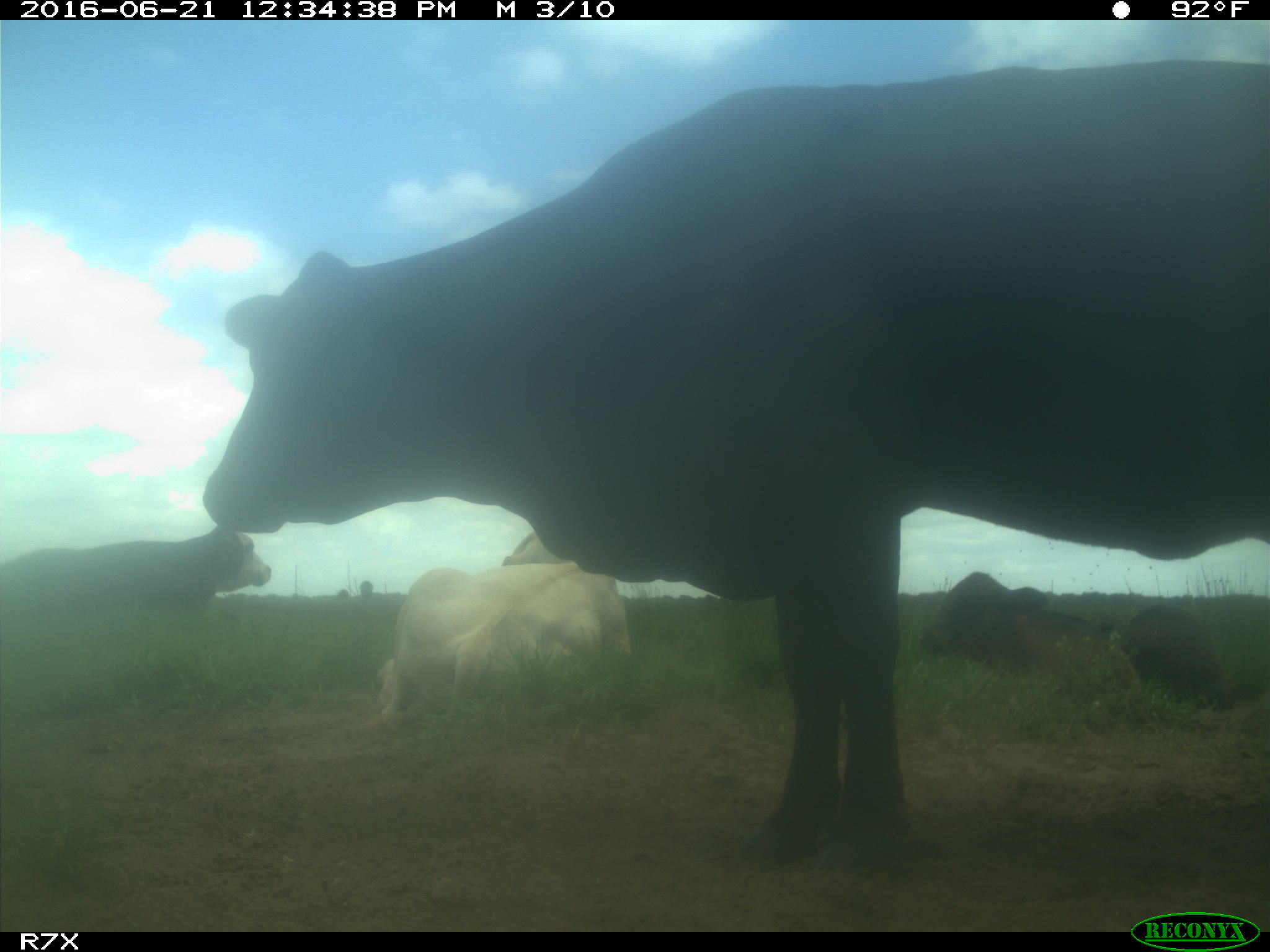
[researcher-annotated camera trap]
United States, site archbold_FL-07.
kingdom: Animalia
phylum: Chordata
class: Mammalia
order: Artiodactyla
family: Bovidae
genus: Bos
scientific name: Bos taurus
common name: domestic cow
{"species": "Bos taurus (domestic cow)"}